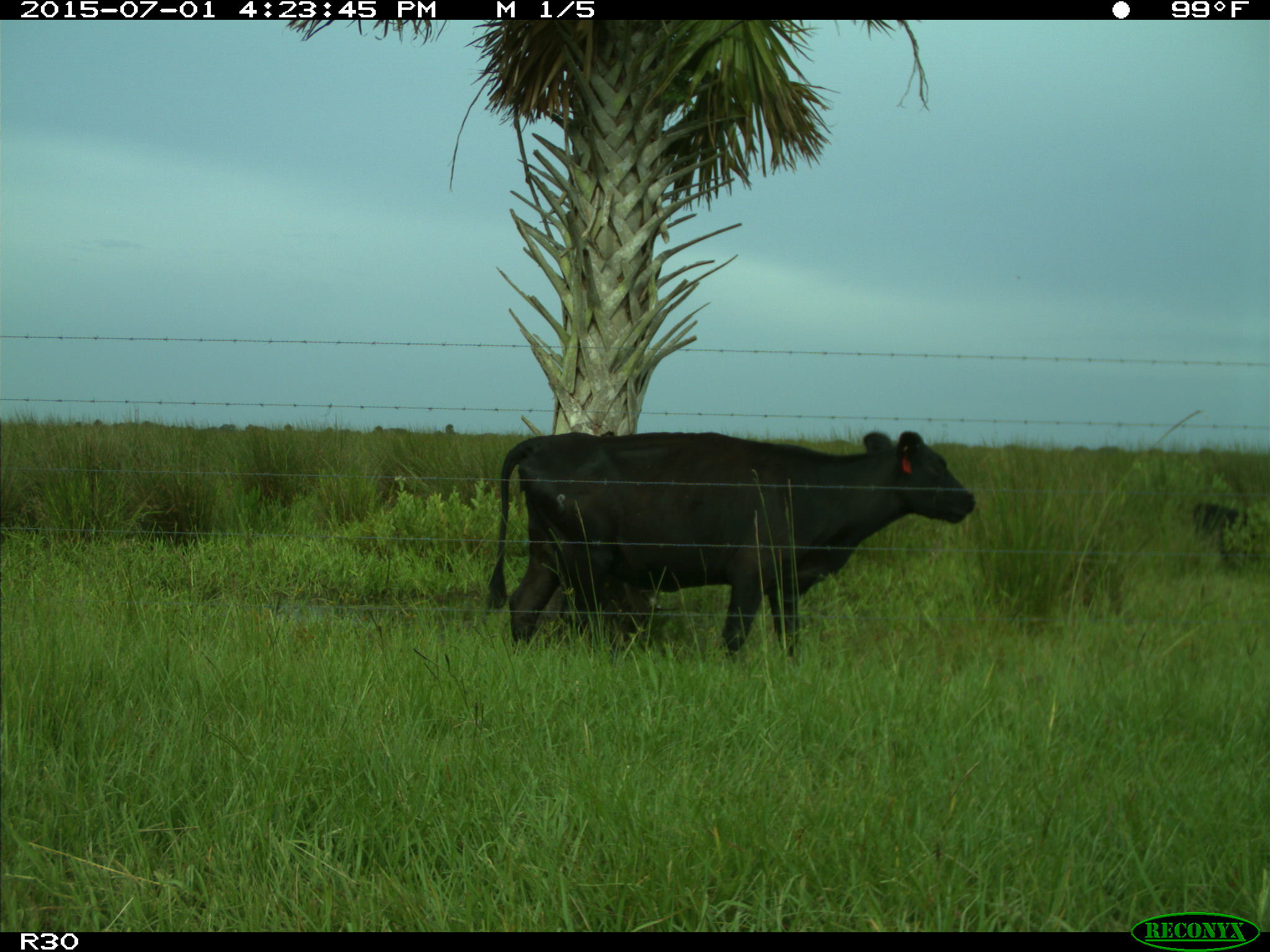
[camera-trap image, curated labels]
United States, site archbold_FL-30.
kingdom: Animalia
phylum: Chordata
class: Mammalia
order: Artiodactyla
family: Bovidae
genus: Bos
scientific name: Bos taurus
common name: domestic cow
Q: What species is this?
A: Bos taurus (domestic cow).